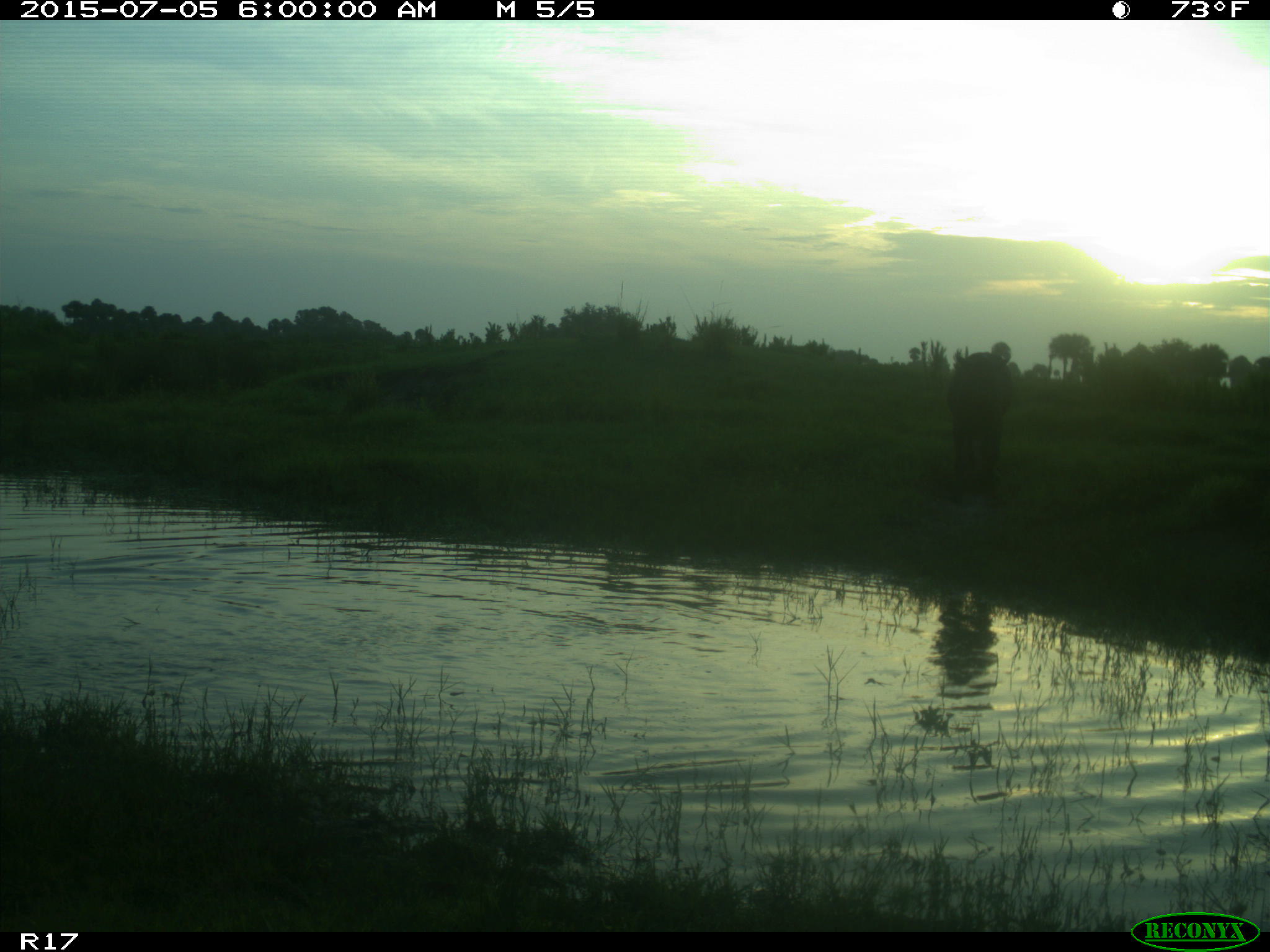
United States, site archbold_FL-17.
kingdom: Animalia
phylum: Chordata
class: Mammalia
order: Artiodactyla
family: Bovidae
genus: Bos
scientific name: Bos taurus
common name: domestic cow